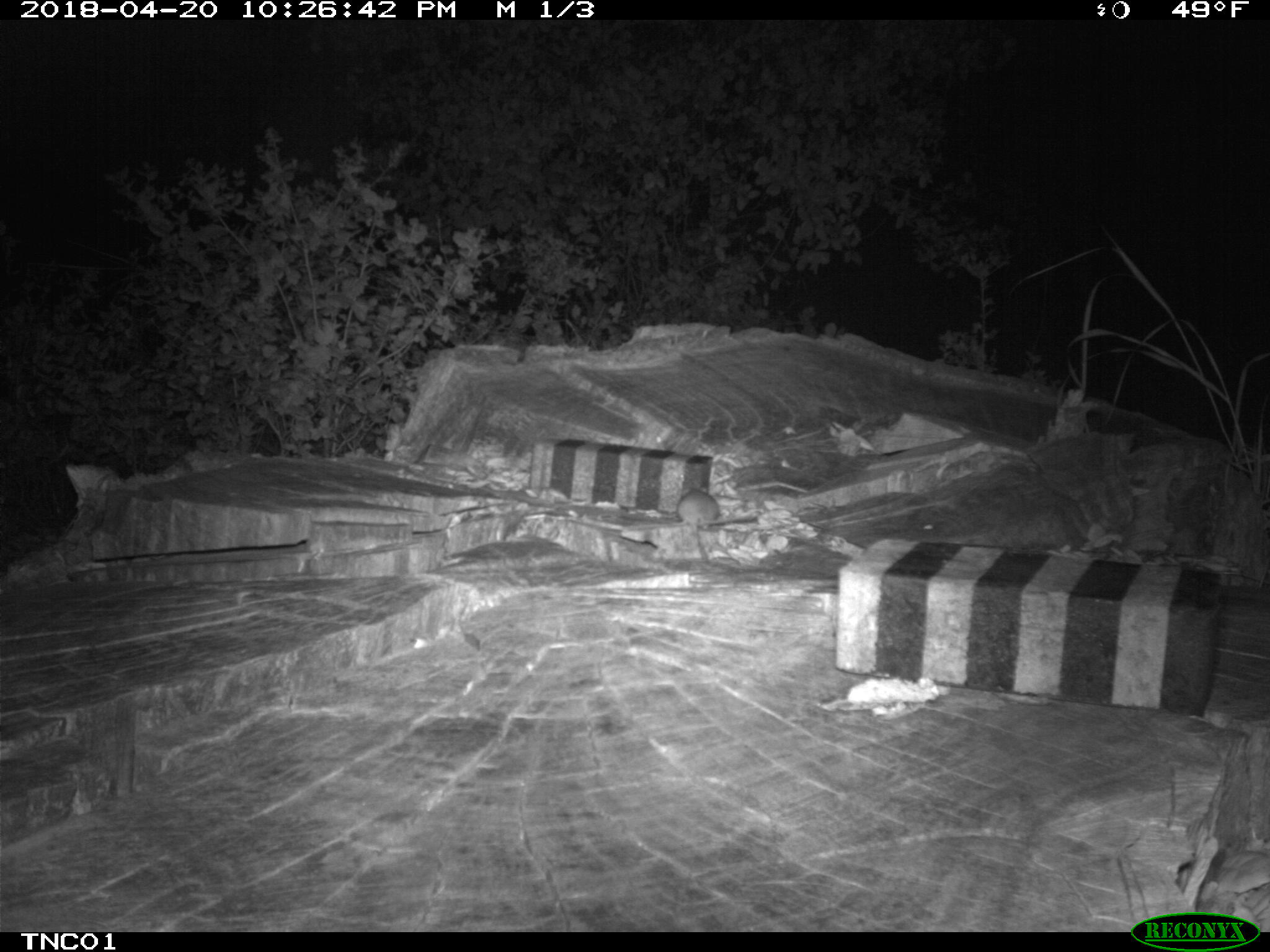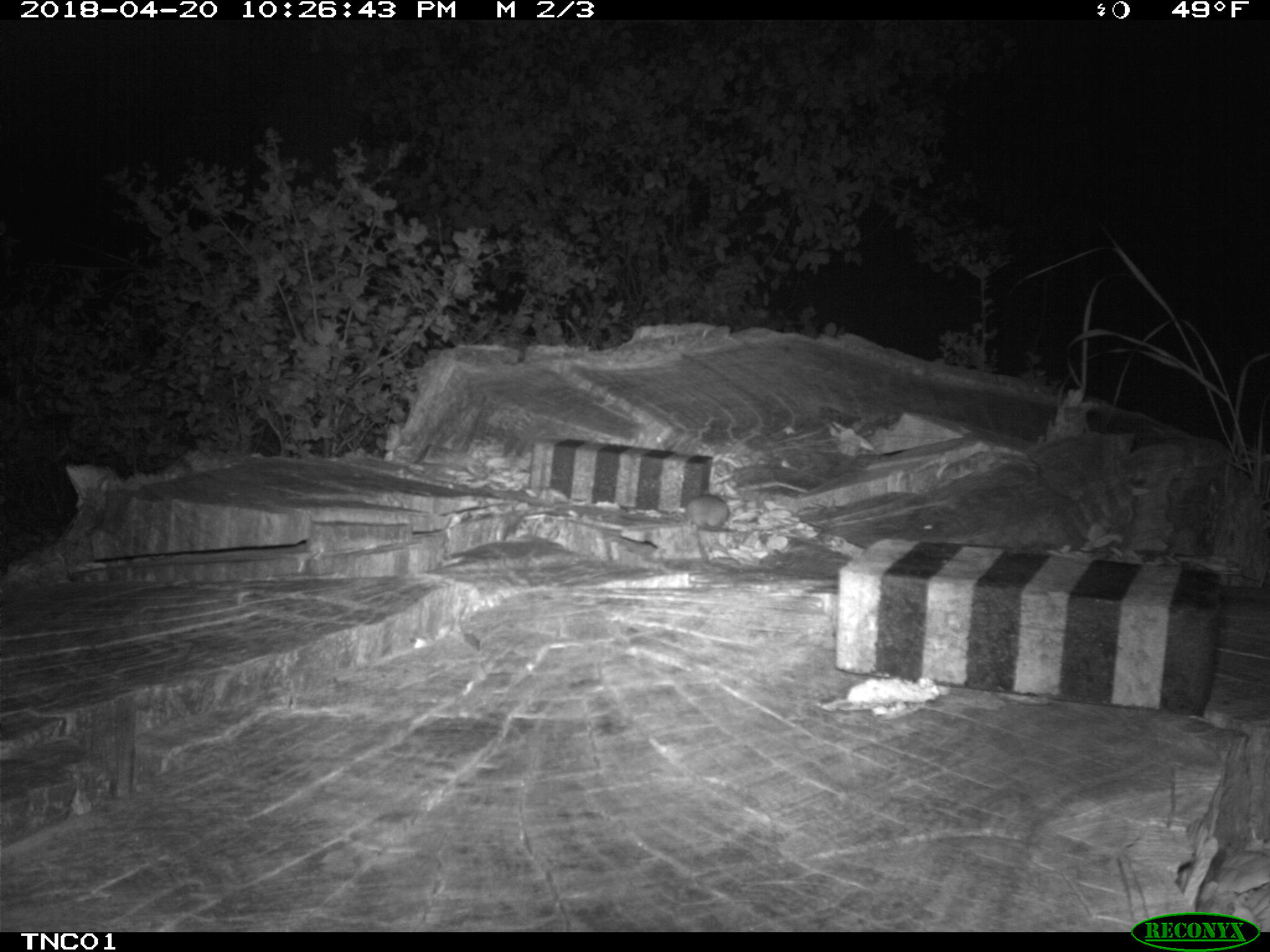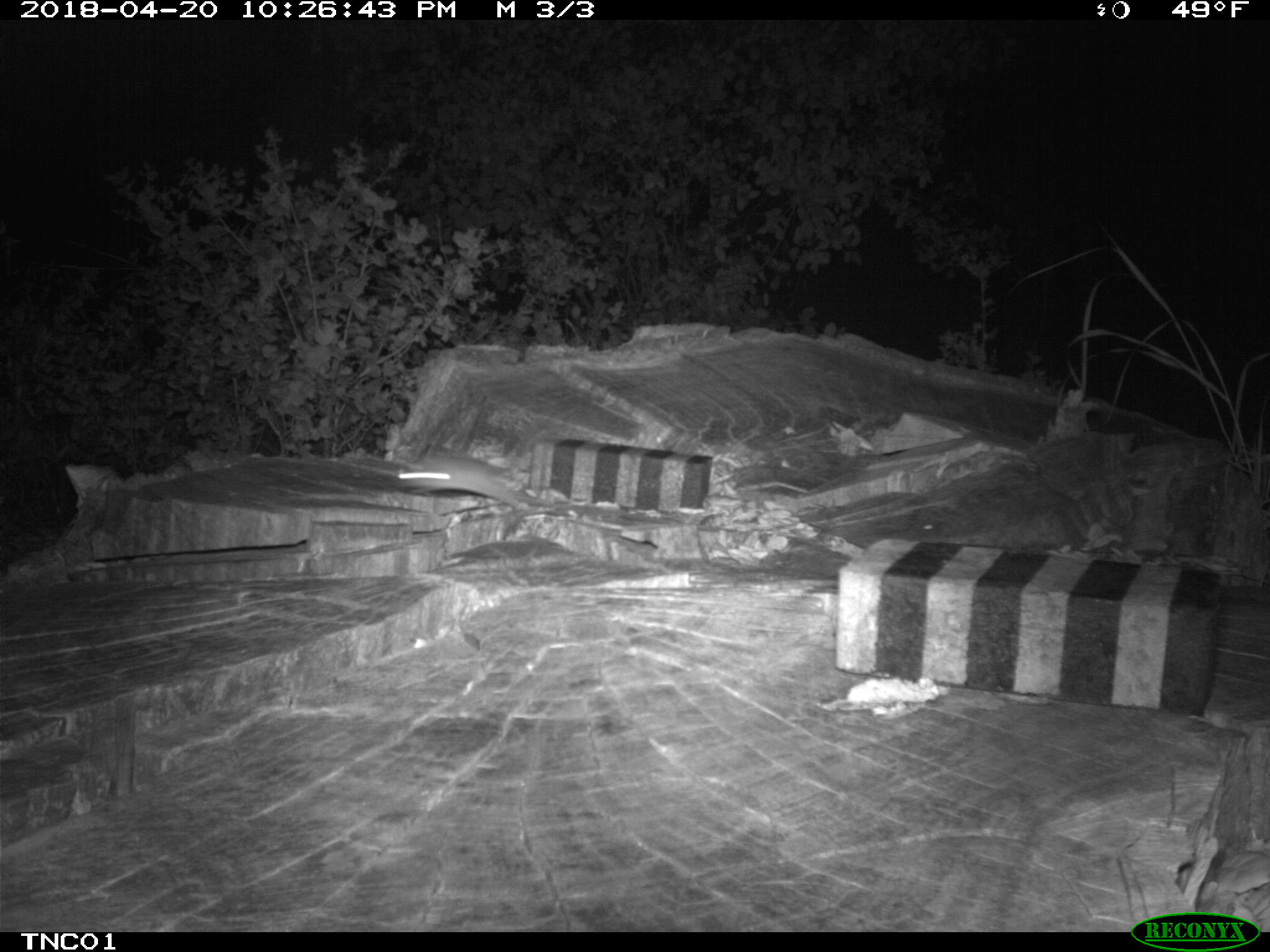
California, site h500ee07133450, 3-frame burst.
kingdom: Animalia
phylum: Chordata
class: Mammalia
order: Rodentia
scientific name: Rodentia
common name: rodent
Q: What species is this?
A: Rodent (Rodentia).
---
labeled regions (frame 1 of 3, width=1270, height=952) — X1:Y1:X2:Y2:
rodent: 670:486:757:531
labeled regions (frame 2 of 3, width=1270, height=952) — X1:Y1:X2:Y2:
rodent: 685:491:730:532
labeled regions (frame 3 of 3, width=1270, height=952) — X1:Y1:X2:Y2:
rodent: 394:454:517:506